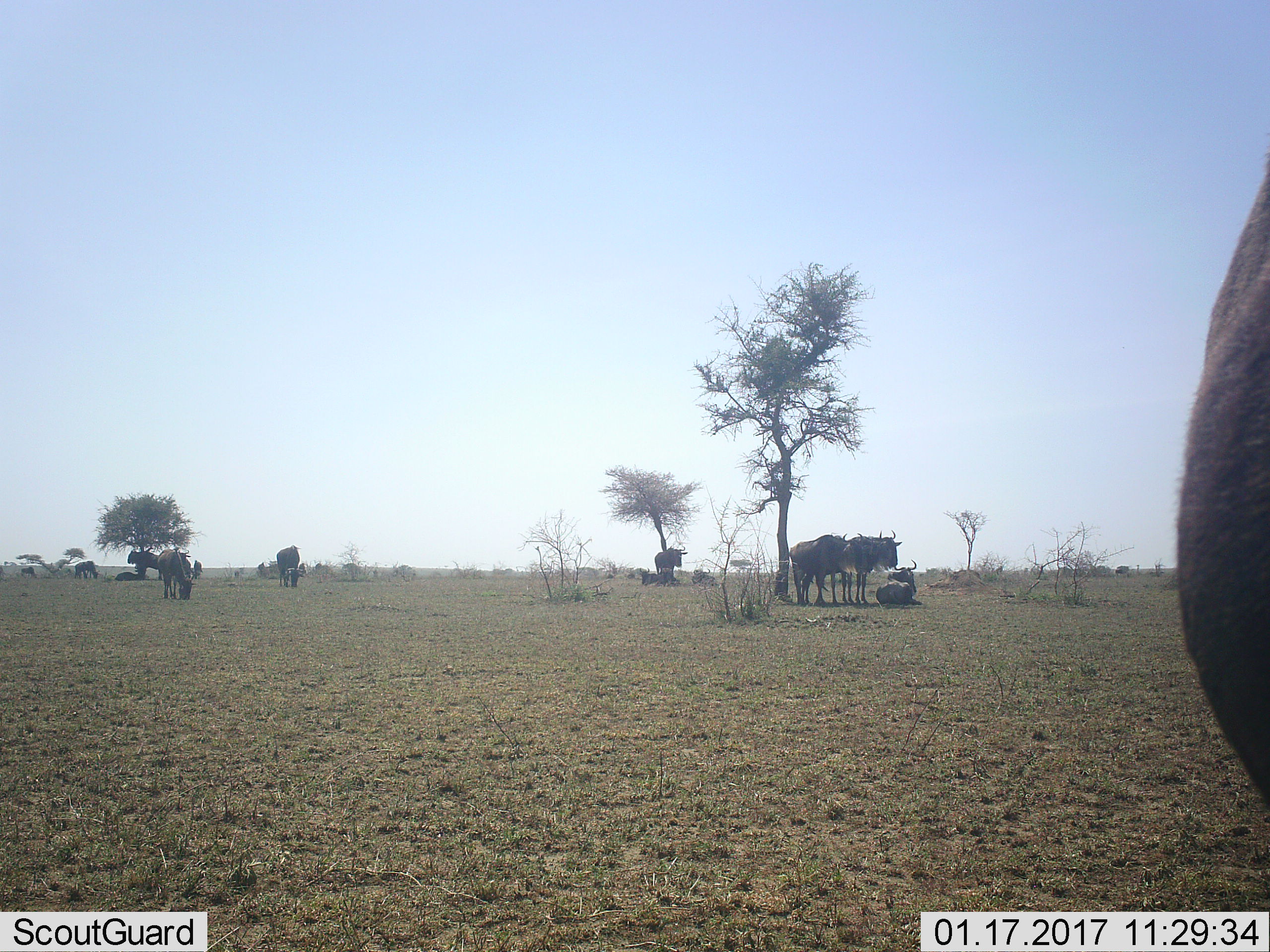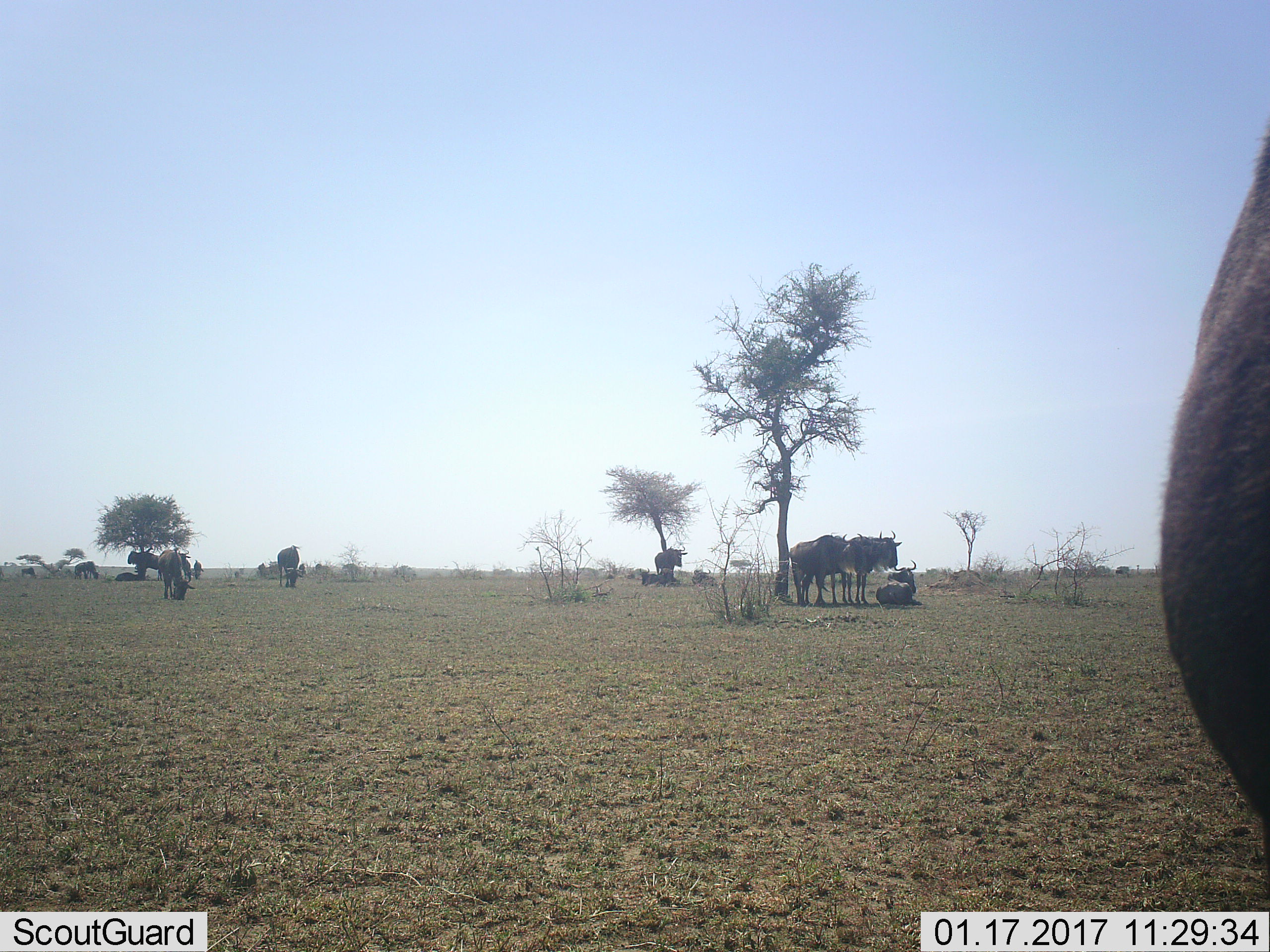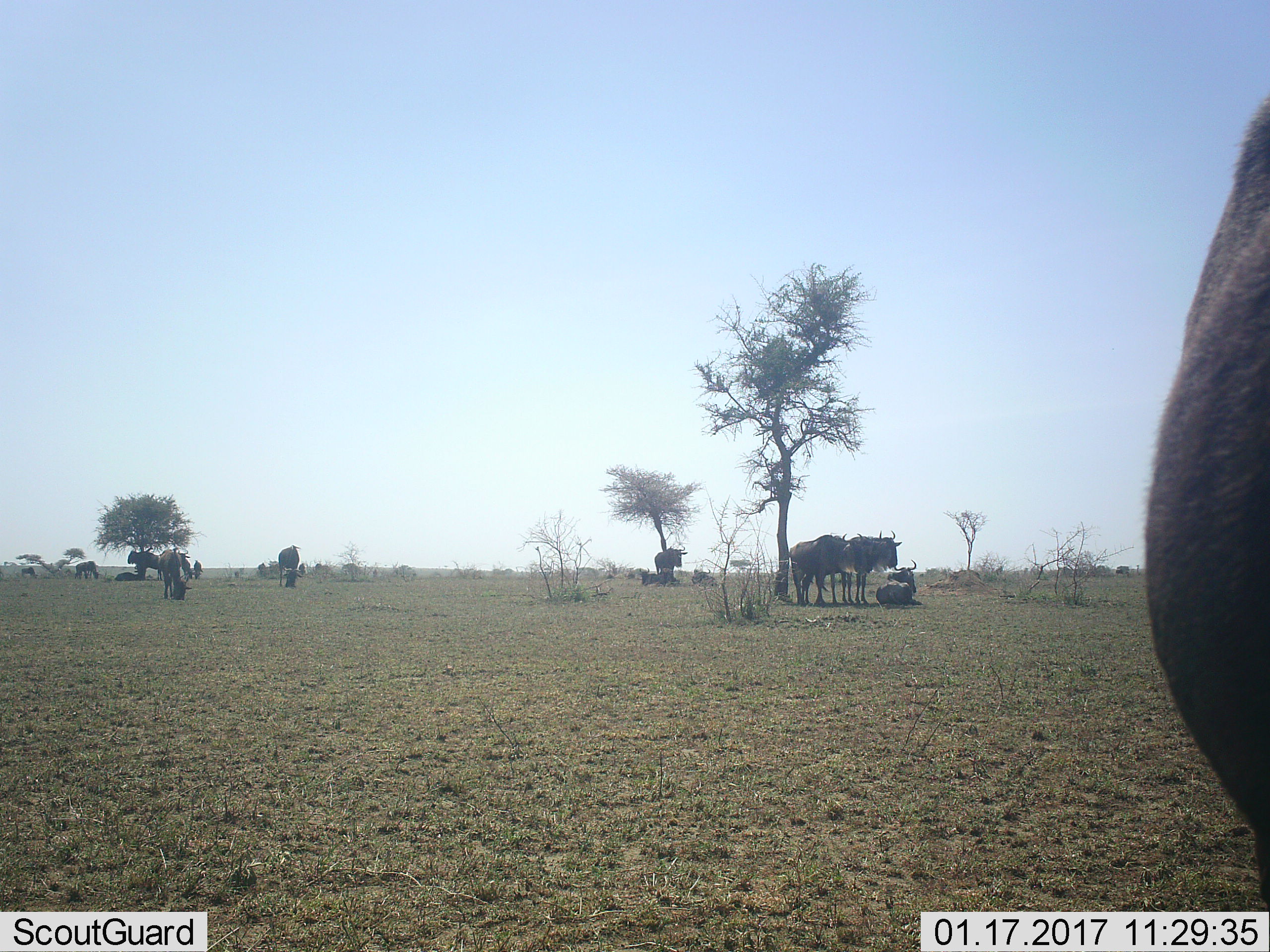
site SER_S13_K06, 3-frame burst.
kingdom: Animalia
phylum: Chordata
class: Mammalia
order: Artiodactyla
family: Bovidae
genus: Connochaetes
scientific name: Connochaetes taurinus taurinus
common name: blue wildebeest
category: wildebeestblue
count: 11-50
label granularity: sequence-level